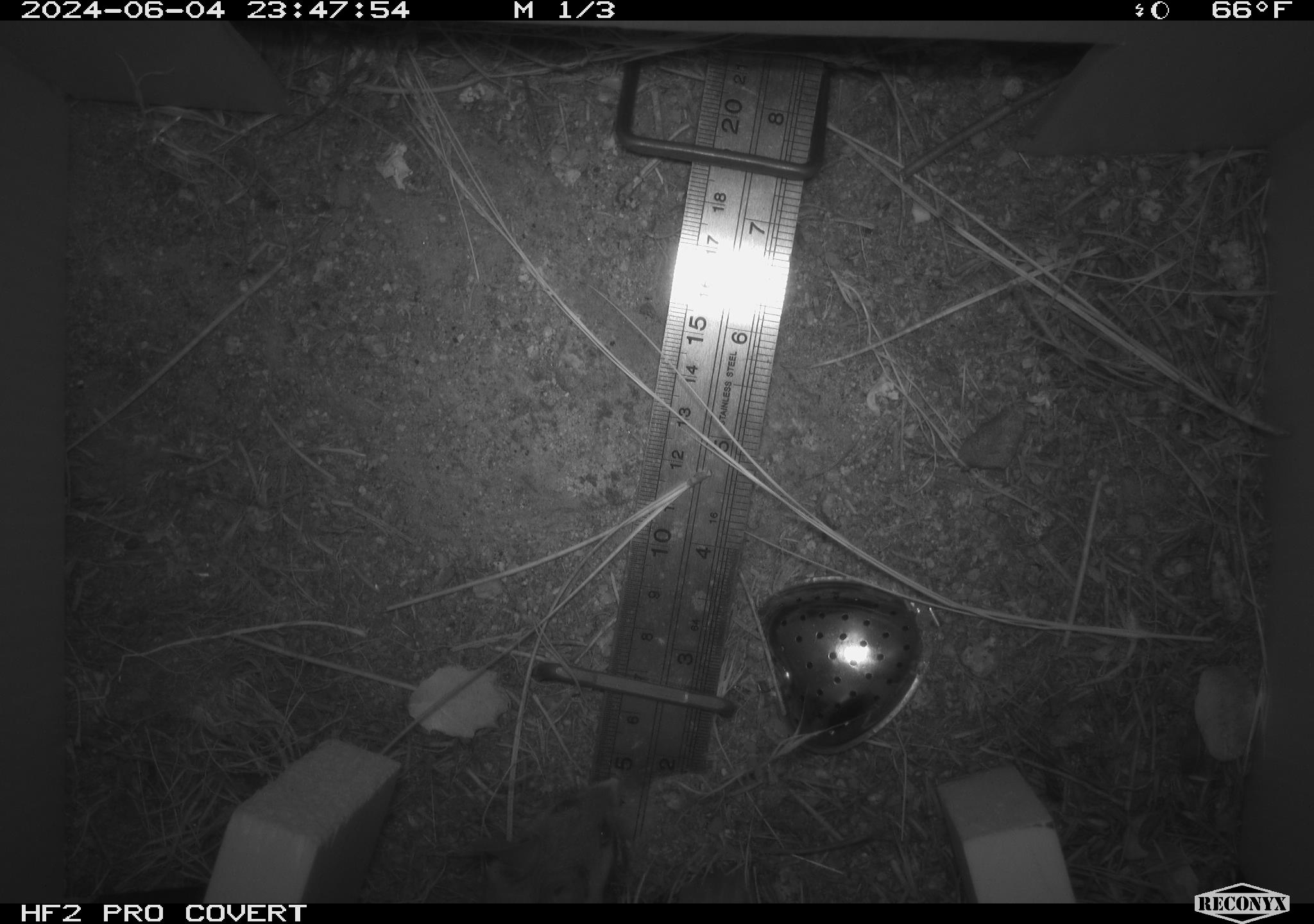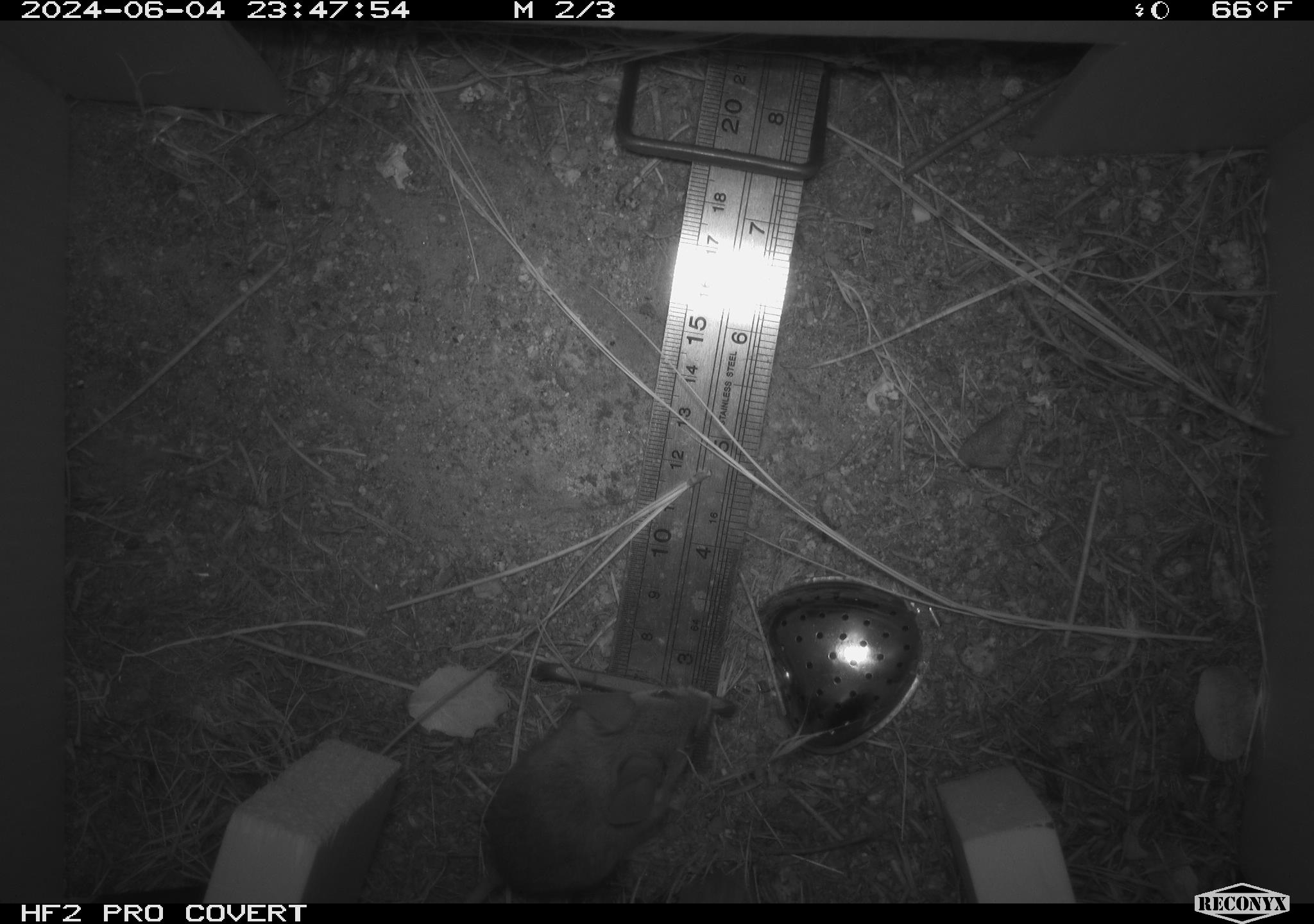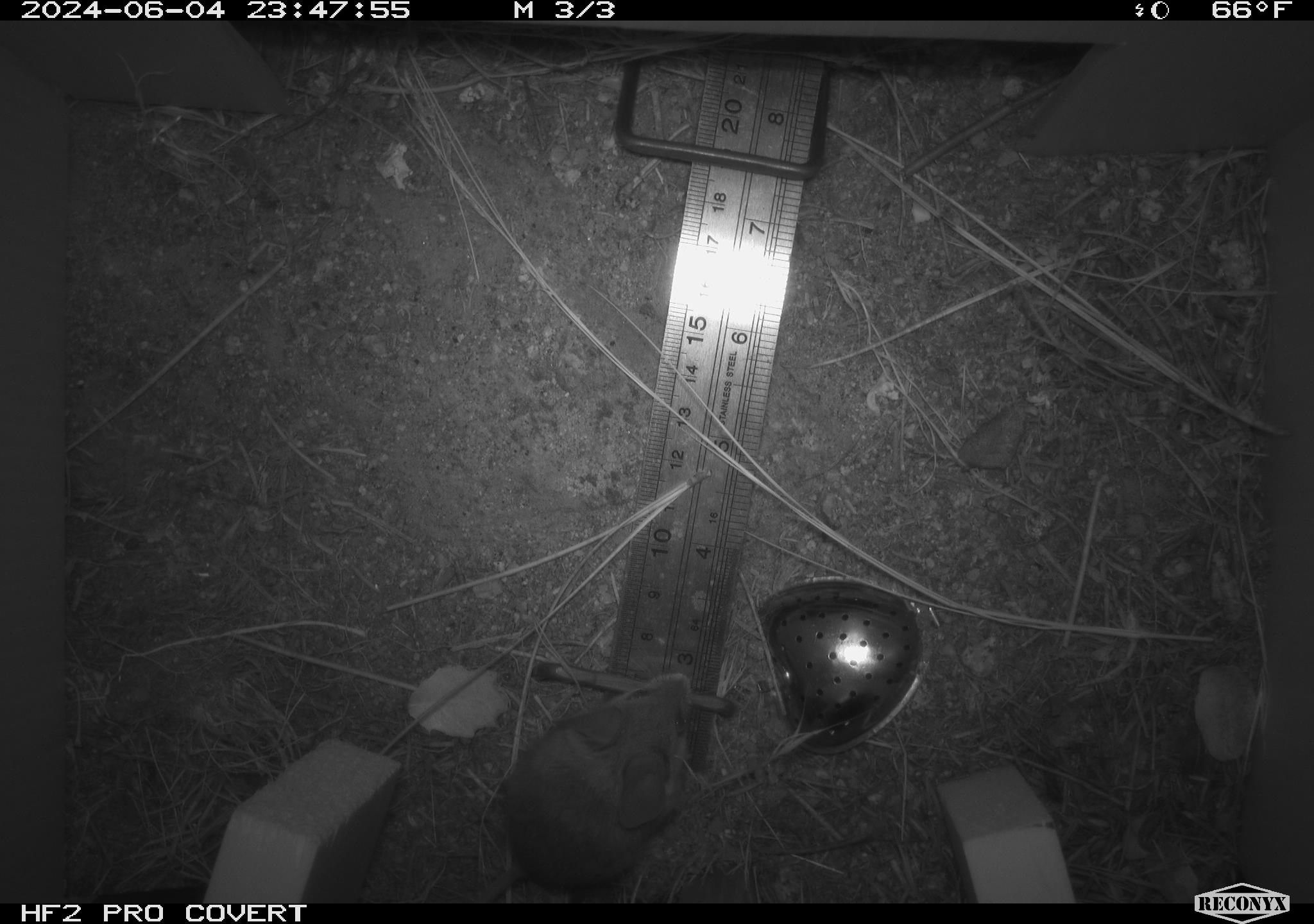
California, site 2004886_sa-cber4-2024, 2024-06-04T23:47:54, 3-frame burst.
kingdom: Animalia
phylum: Chordata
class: Mammalia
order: Rodentia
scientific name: Rodentia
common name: mouse species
Mouse species (Rodentia).